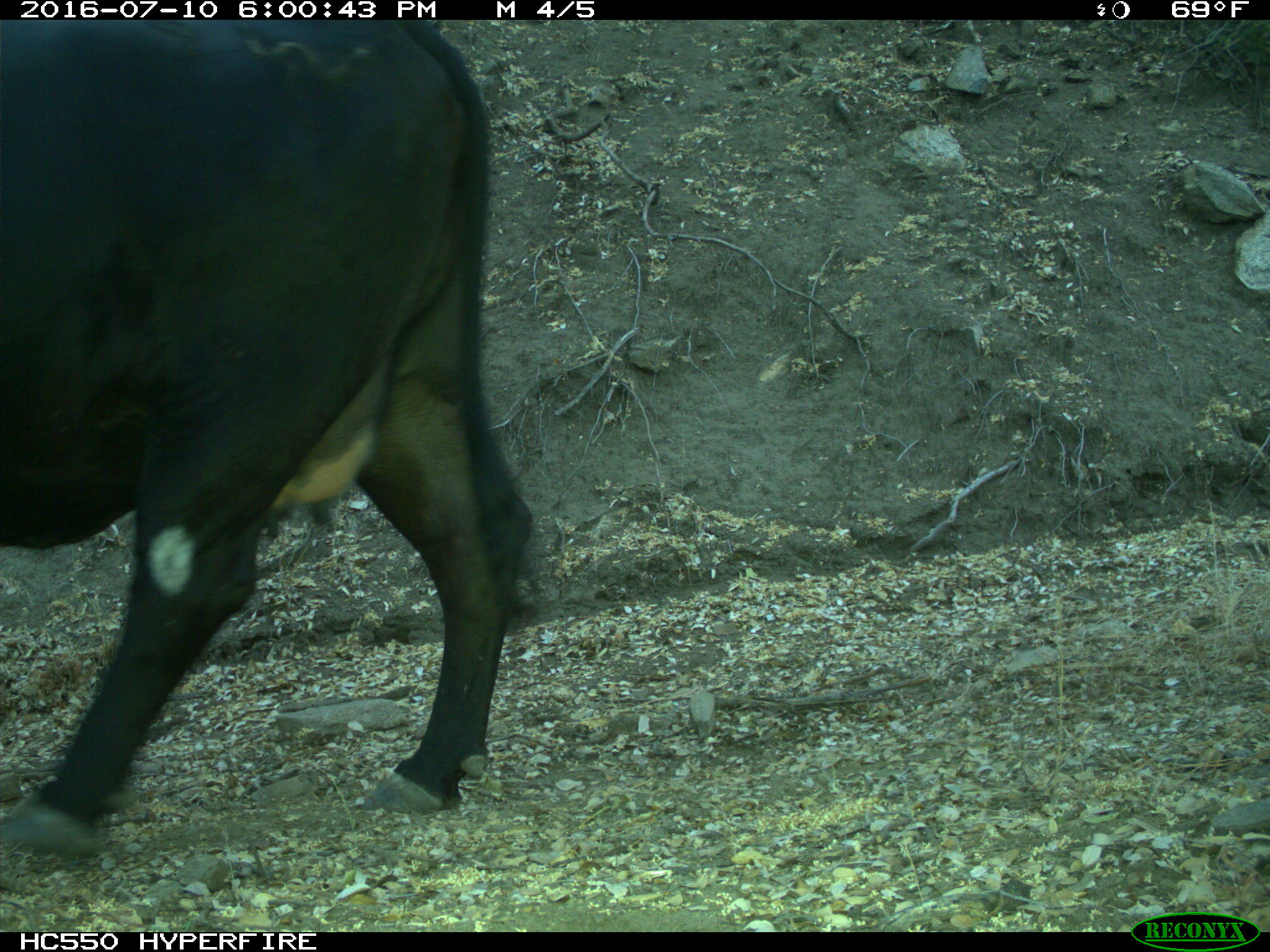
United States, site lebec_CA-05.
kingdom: Animalia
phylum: Chordata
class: Mammalia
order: Artiodactyla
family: Bovidae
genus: Bos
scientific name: Bos taurus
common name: domestic cow